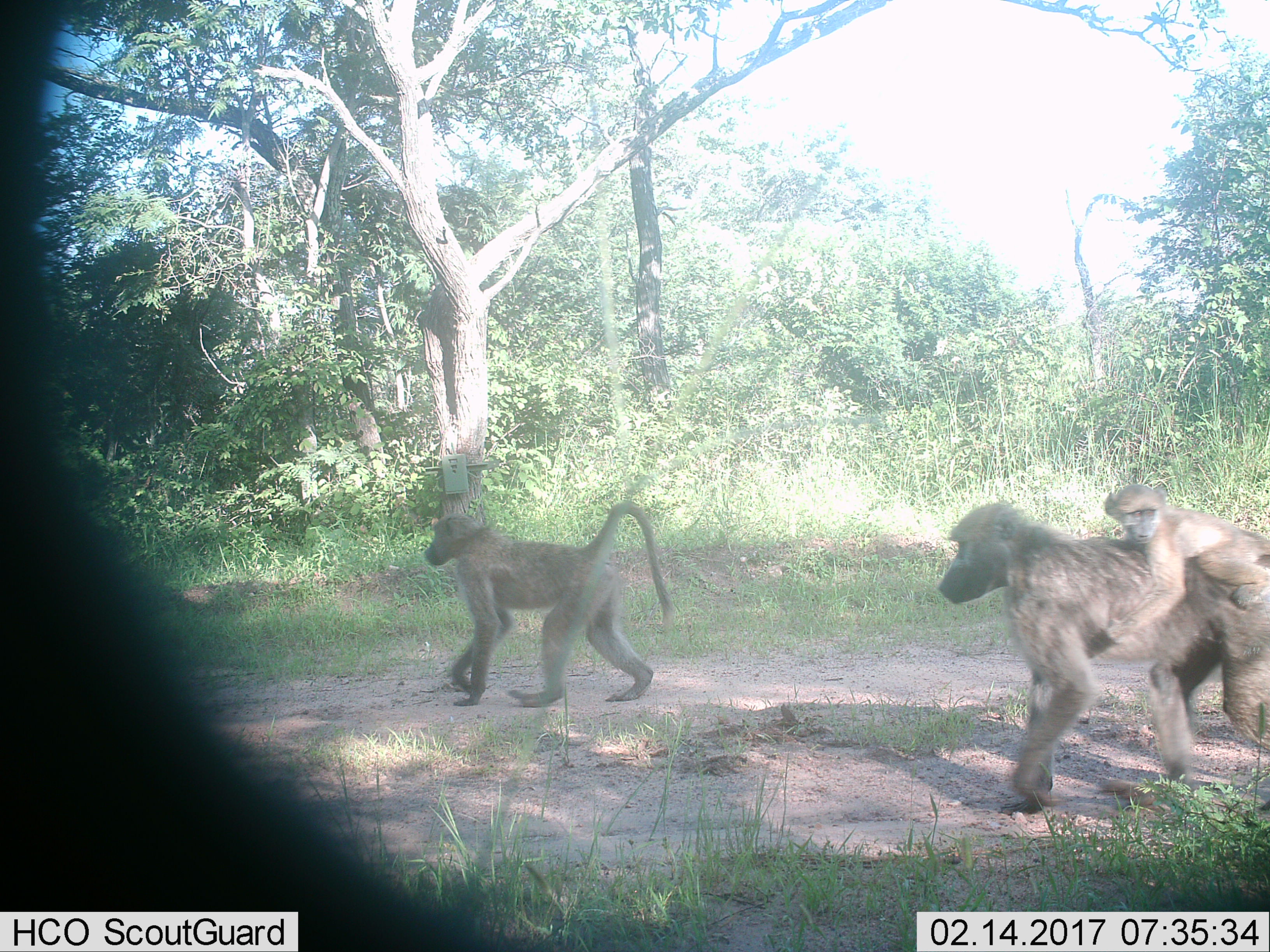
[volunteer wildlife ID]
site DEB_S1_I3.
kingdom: Animalia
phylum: Chordata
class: Mammalia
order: Primates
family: Cercopithecidae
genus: Papio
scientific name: Papio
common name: baboon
Baboon (Papio), count 3. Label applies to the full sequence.